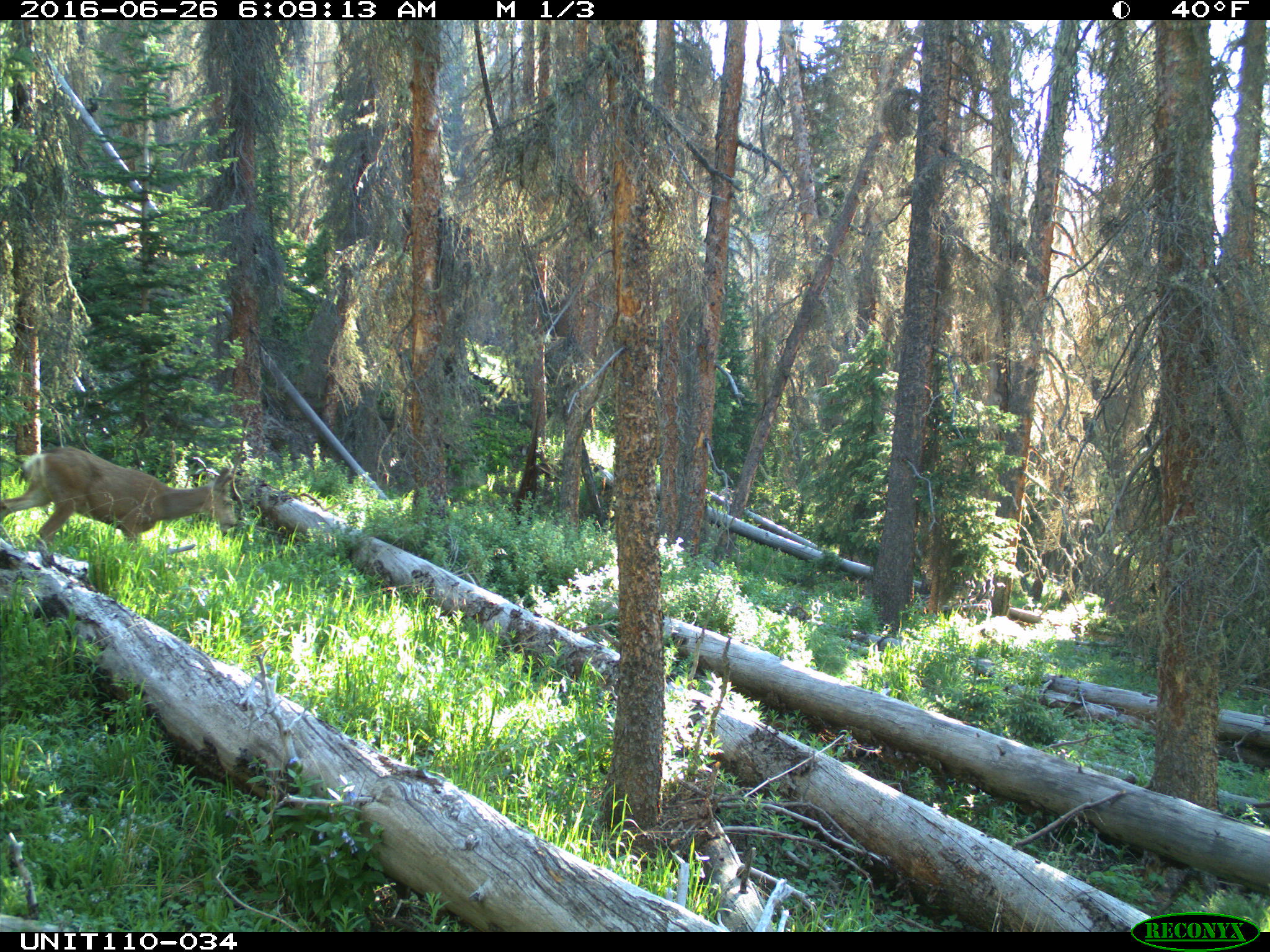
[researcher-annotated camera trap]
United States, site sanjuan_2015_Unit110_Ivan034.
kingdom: Animalia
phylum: Chordata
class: Mammalia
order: Artiodactyla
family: Cervidae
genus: Odocoileus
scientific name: Odocoileus hemionus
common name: mule deer